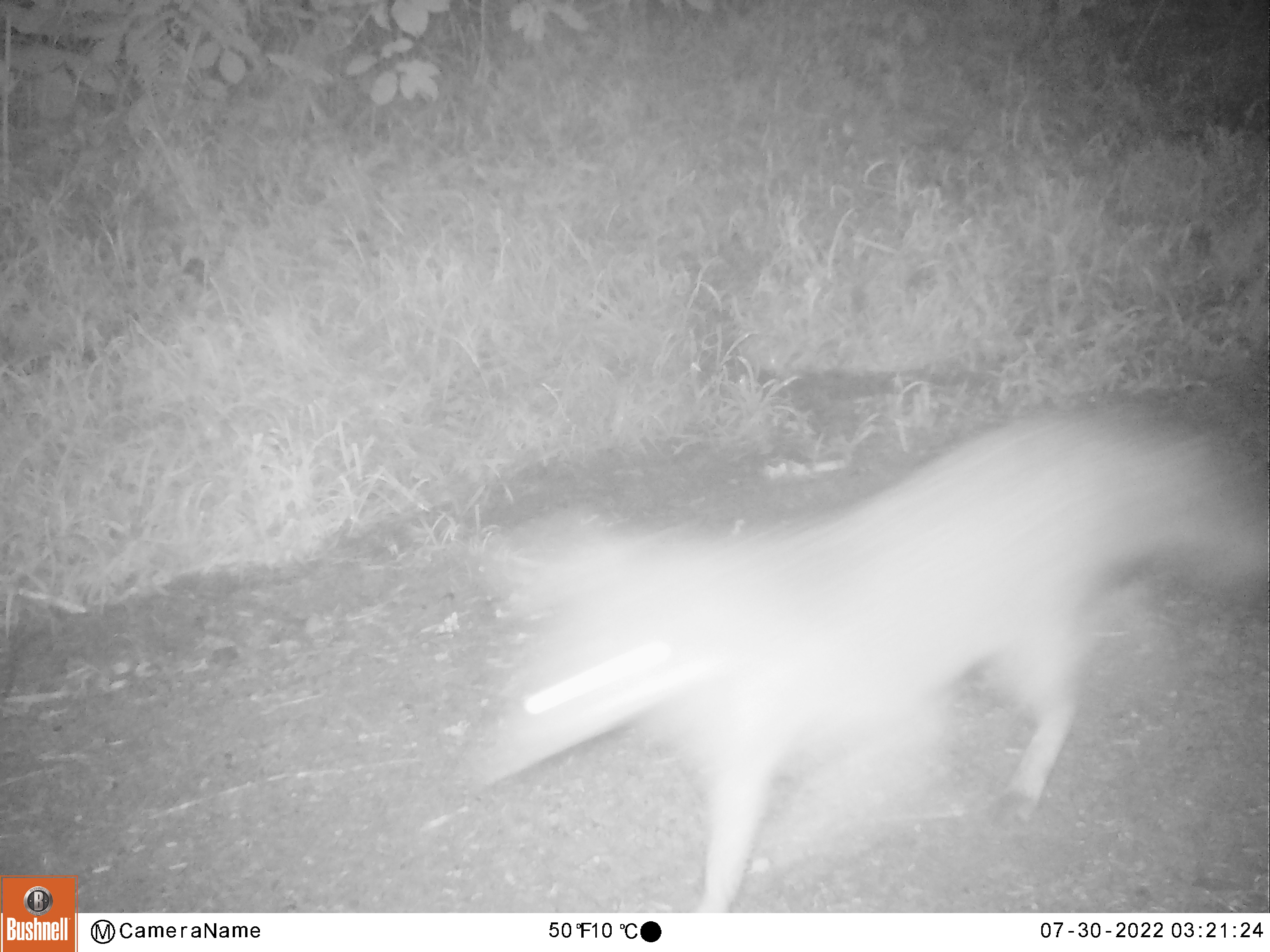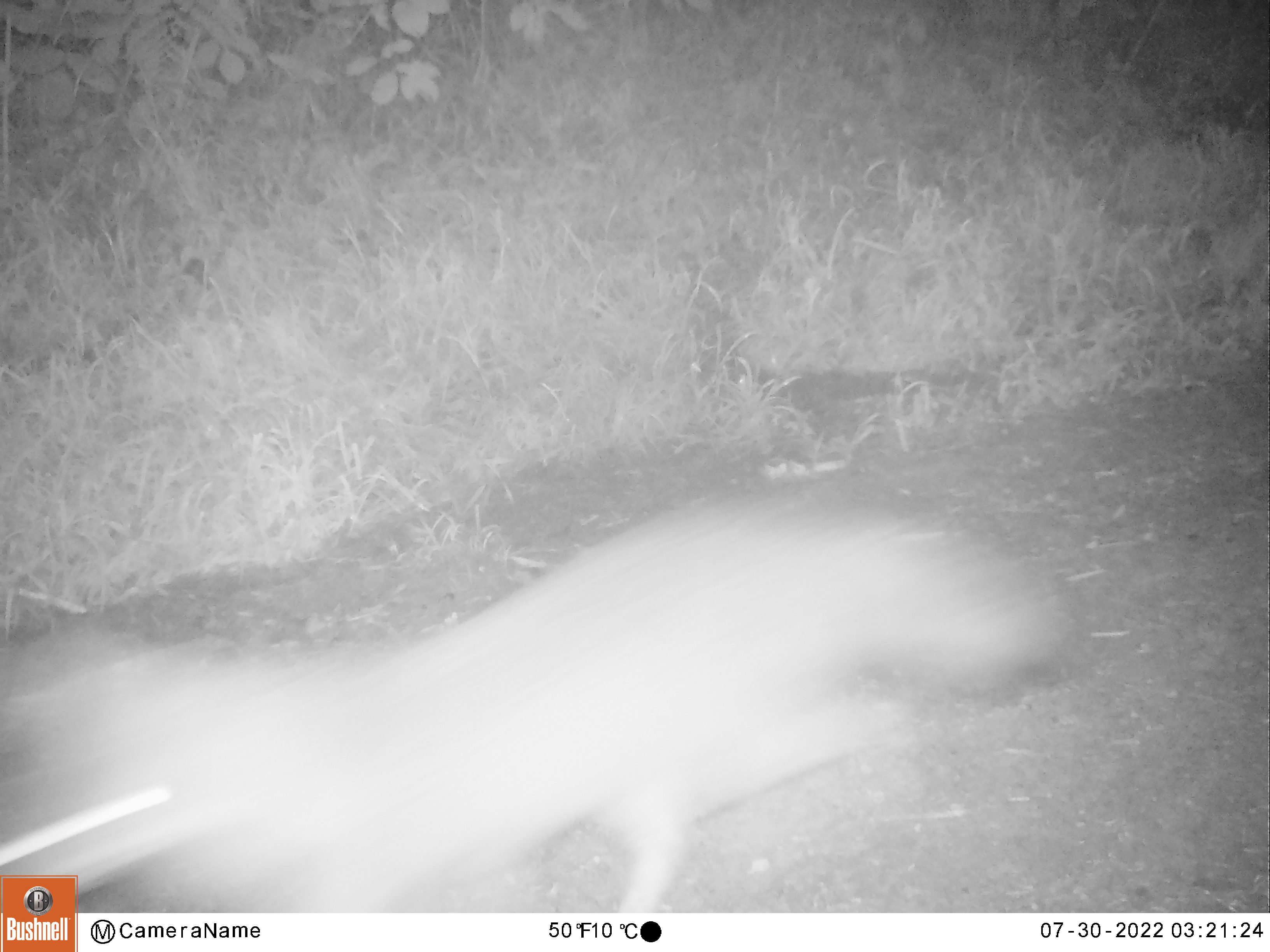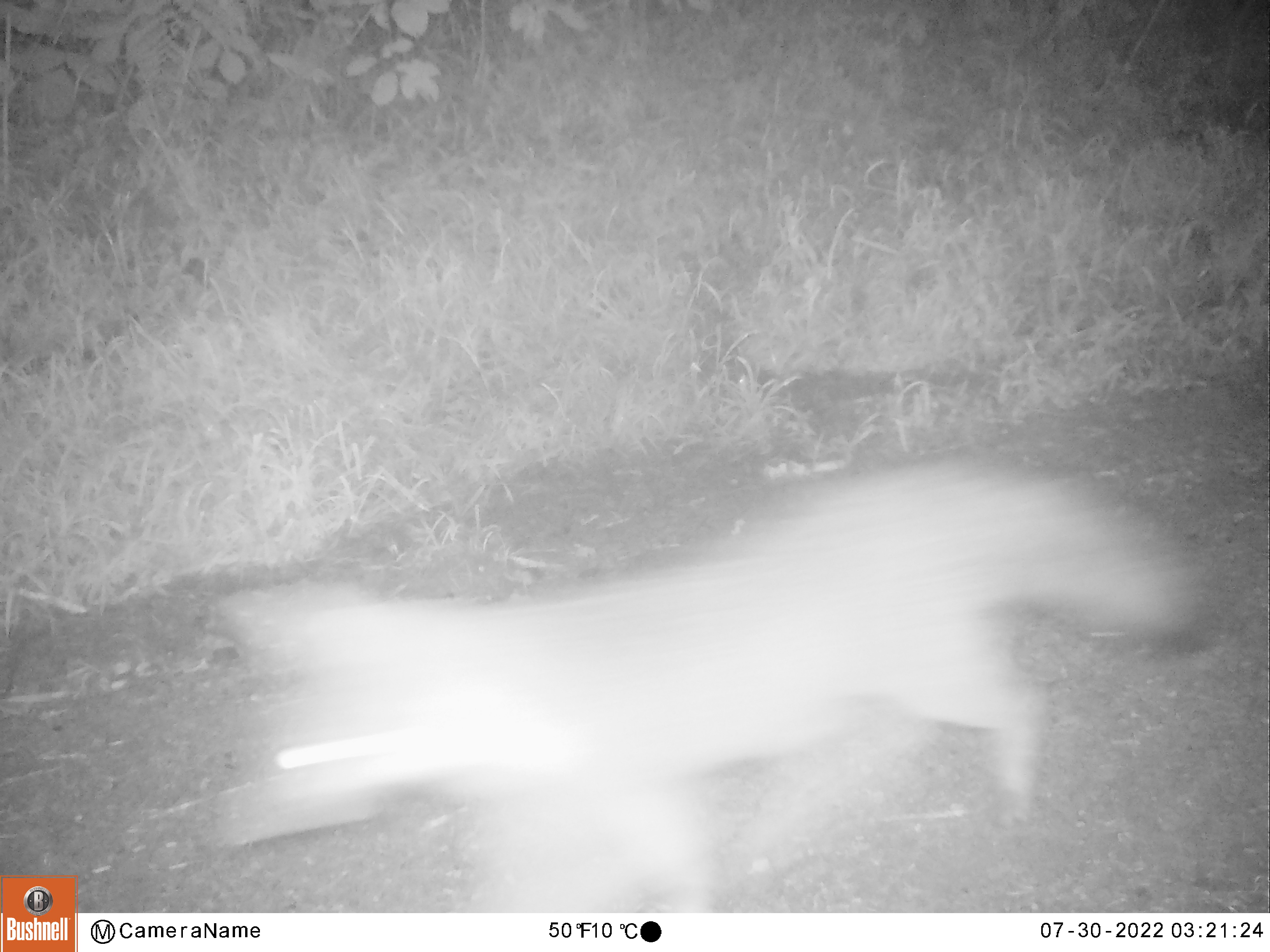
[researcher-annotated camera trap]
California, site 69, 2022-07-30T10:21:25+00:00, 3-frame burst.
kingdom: Animalia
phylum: Chordata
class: Mammalia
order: Carnivora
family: Canidae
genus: Urocyon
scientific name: Urocyon cinereoargenteus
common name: gray fox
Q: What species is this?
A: Gray fox (Urocyon cinereoargenteus).